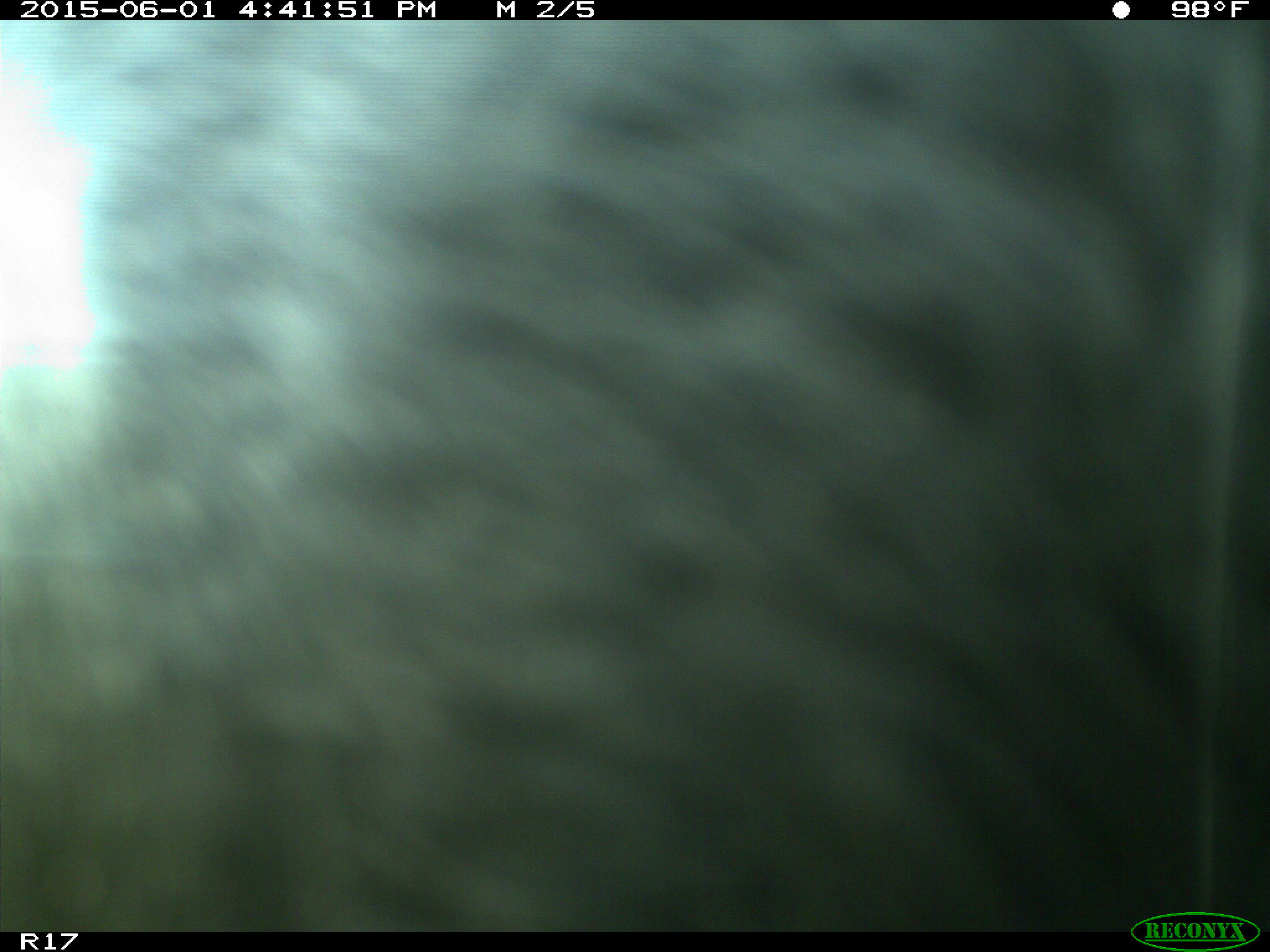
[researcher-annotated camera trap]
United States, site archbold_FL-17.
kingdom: Animalia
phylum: Chordata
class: Mammalia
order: Artiodactyla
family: Bovidae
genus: Bos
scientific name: Bos taurus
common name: domestic cow